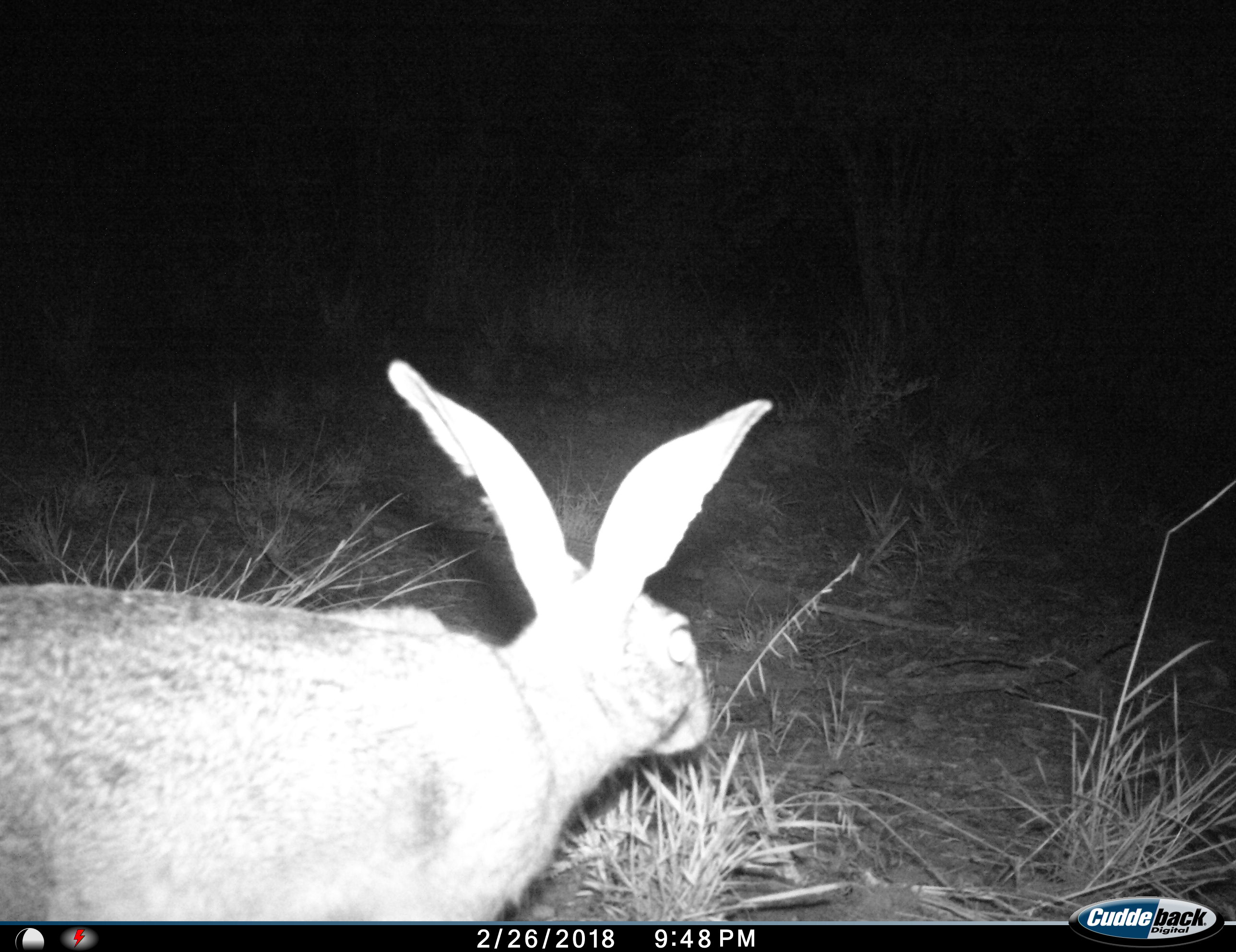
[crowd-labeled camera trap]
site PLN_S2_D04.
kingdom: Animalia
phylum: Chordata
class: Mammalia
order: Lagomorpha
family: Leporidae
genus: Lepus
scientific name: Lepus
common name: hare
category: hareunknown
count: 1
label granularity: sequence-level